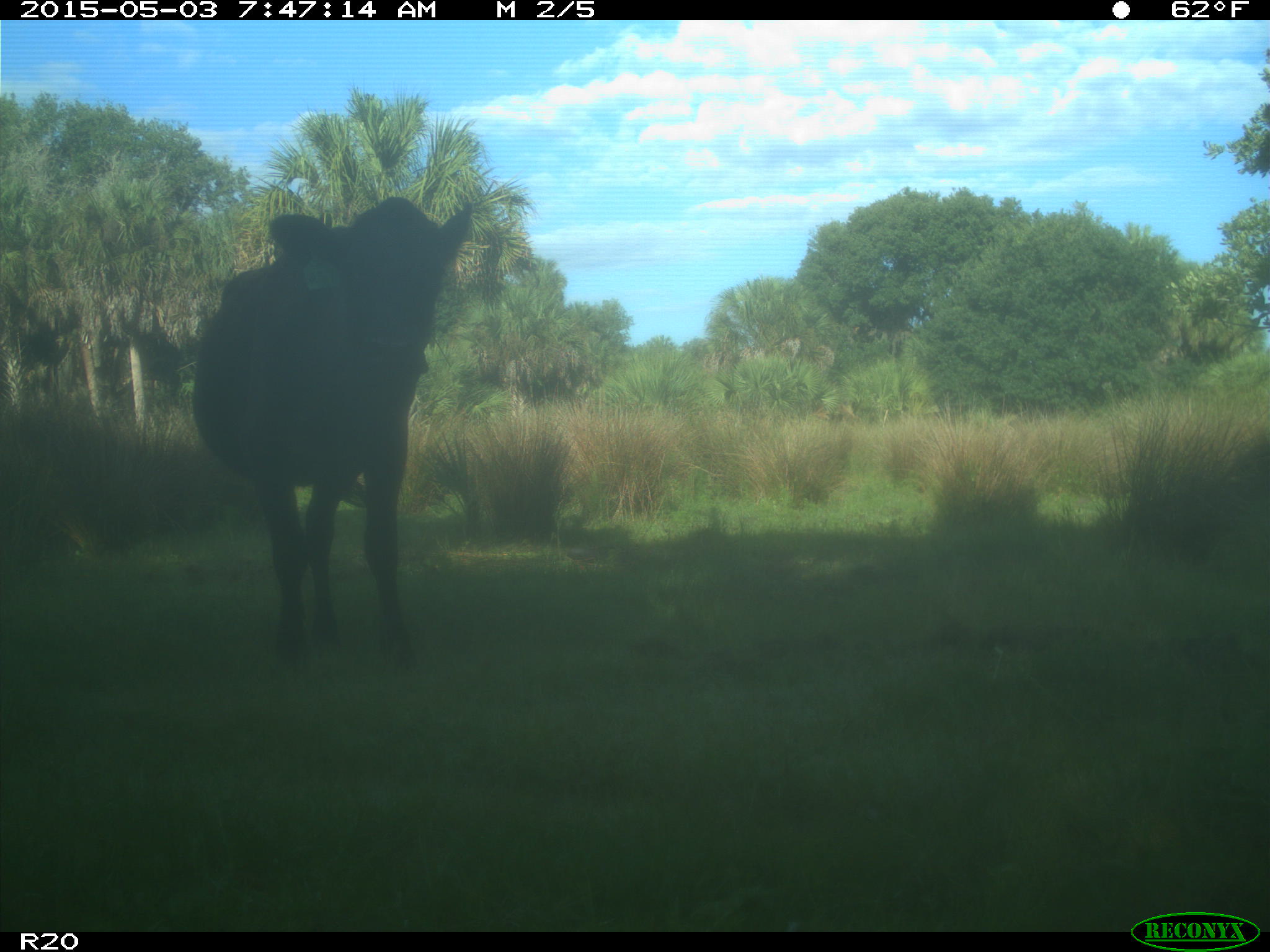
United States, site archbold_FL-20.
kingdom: Animalia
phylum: Chordata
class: Mammalia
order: Artiodactyla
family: Bovidae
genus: Bos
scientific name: Bos taurus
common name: domestic cow